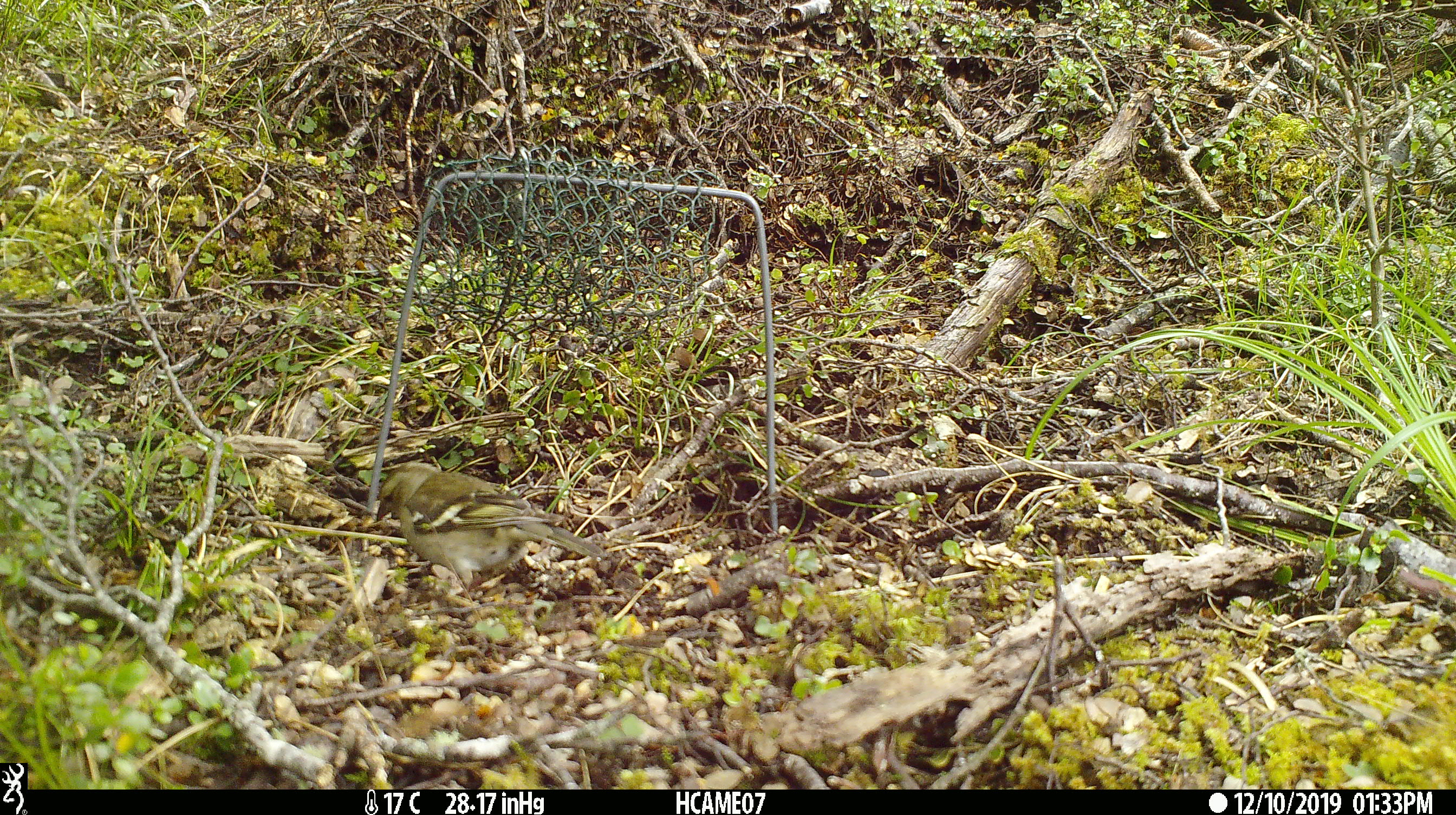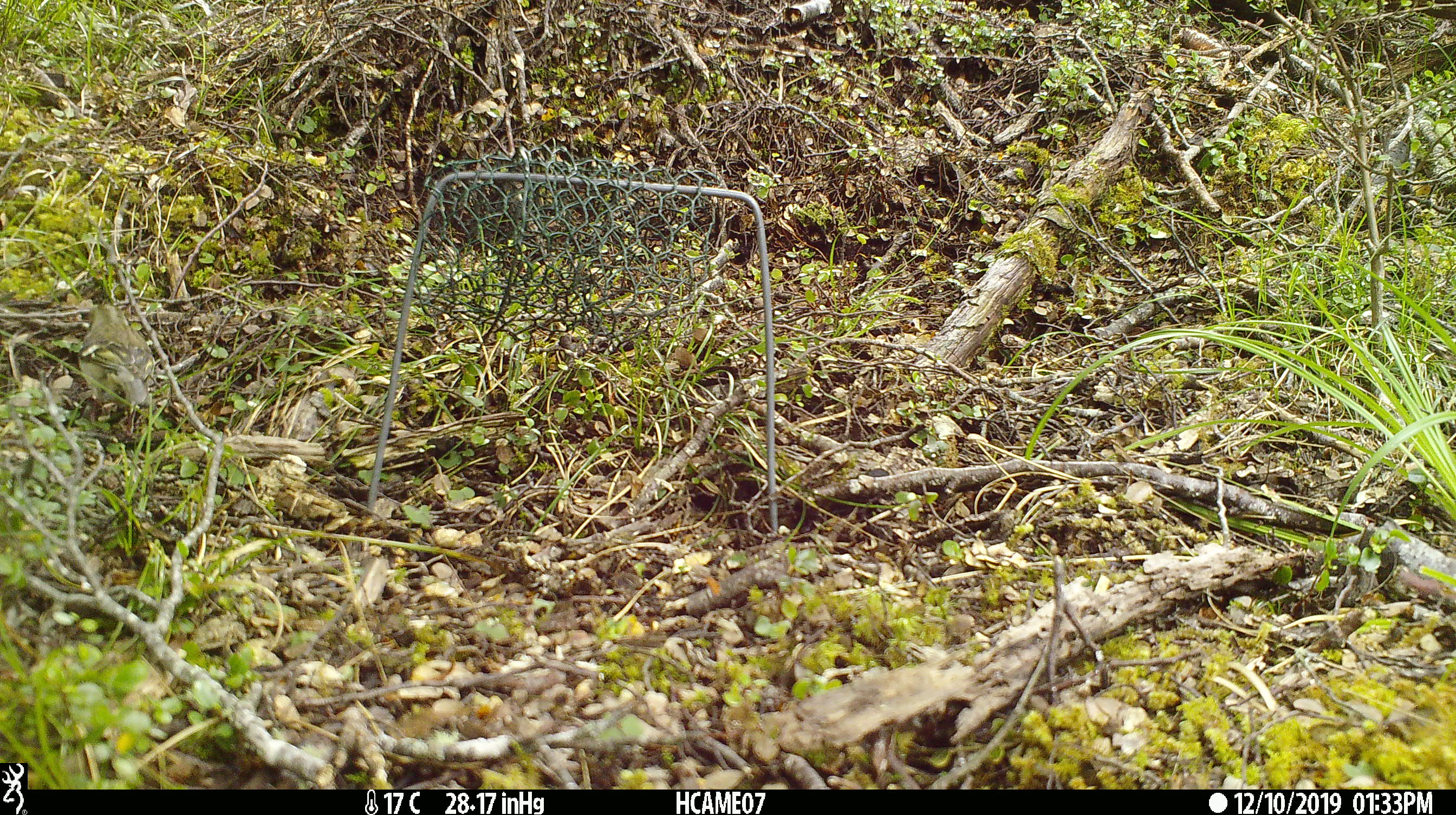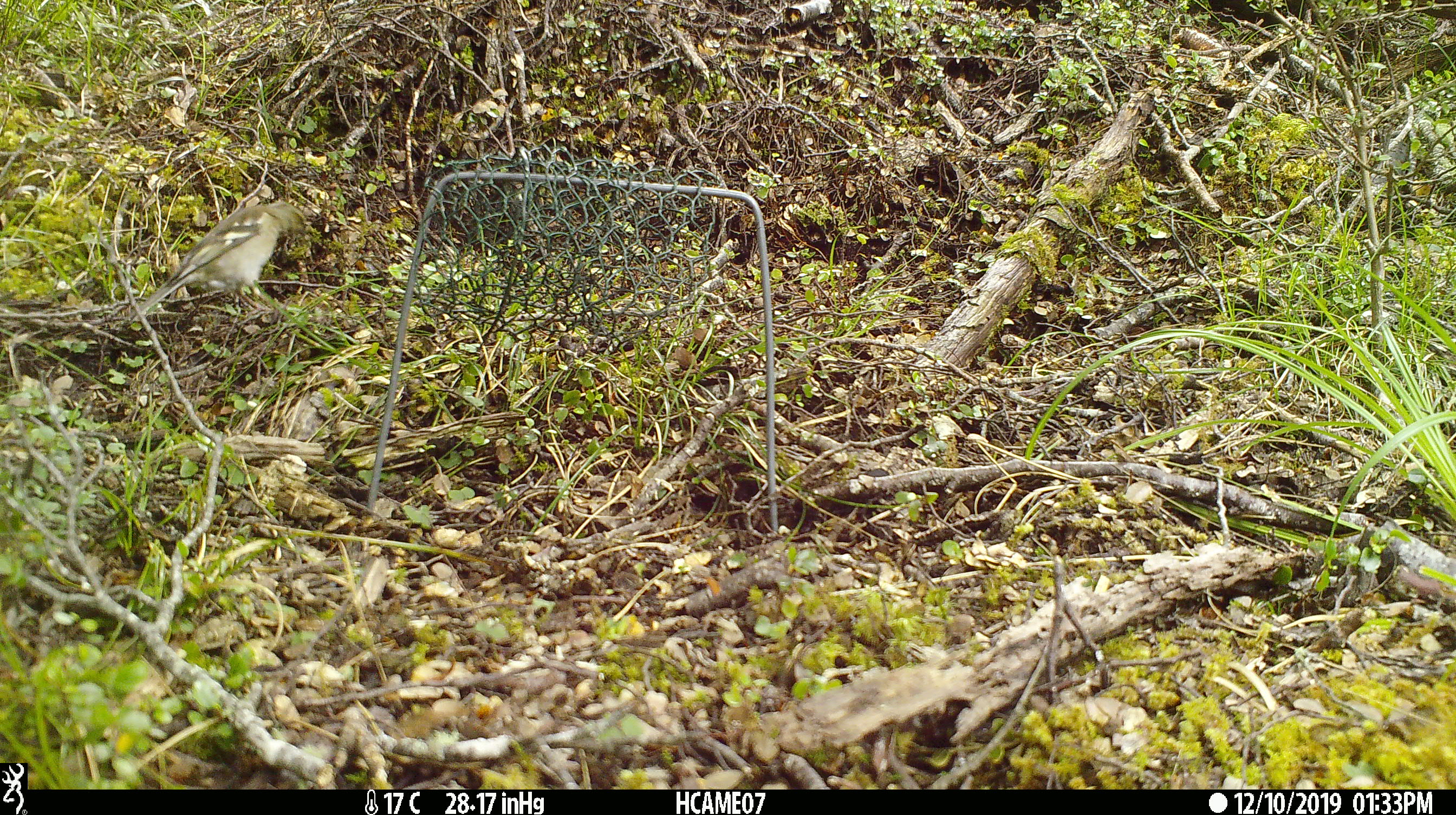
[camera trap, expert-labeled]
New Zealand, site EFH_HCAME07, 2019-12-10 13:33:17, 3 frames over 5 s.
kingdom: Animalia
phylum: Chordata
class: Aves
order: Passeriformes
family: Fringillidae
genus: Fringilla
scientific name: Fringilla coelebs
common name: common chaffinch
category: chaffinch